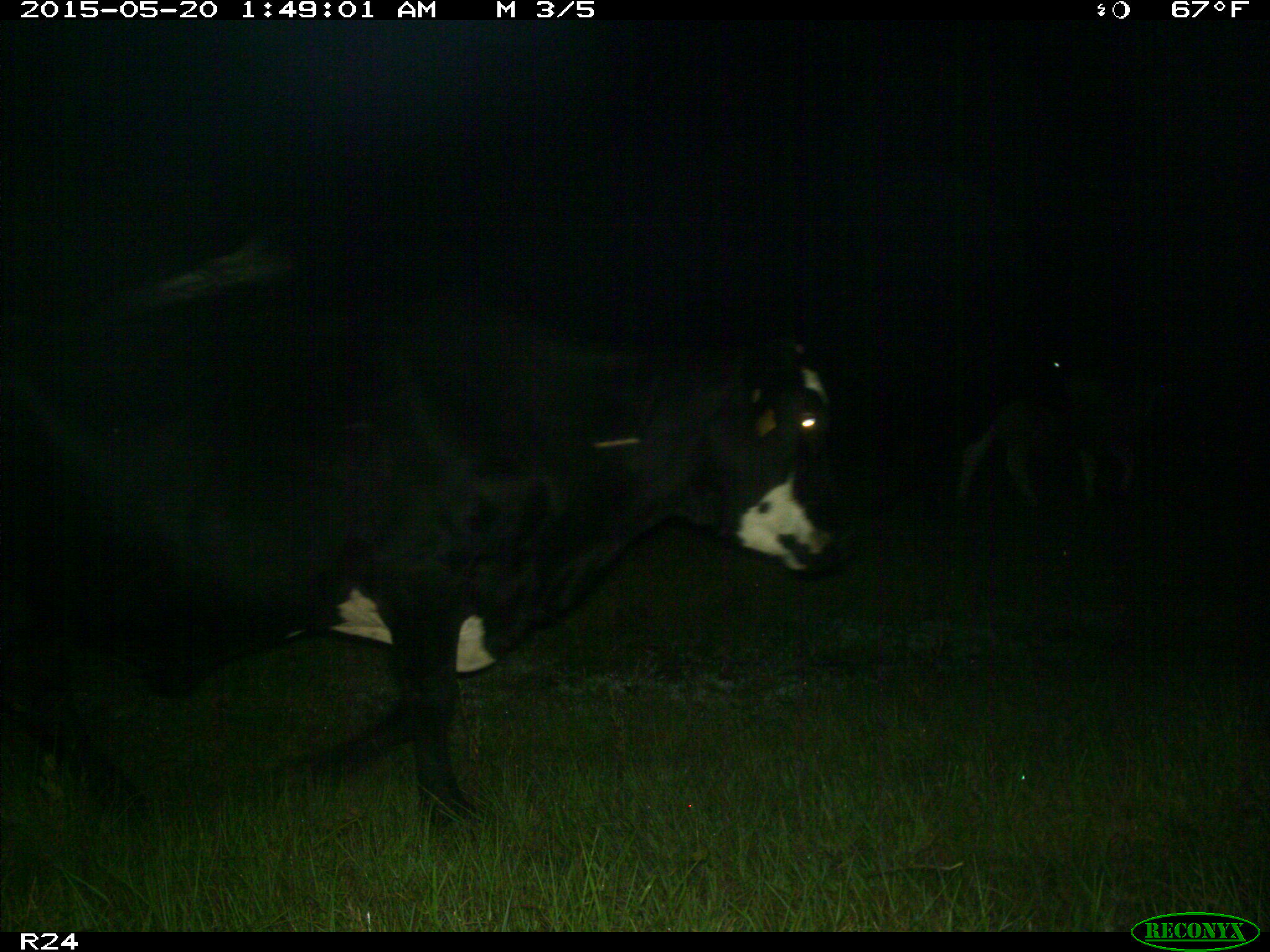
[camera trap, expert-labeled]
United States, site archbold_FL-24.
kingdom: Animalia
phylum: Chordata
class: Mammalia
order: Artiodactyla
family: Bovidae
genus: Bos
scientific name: Bos taurus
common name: domestic cow